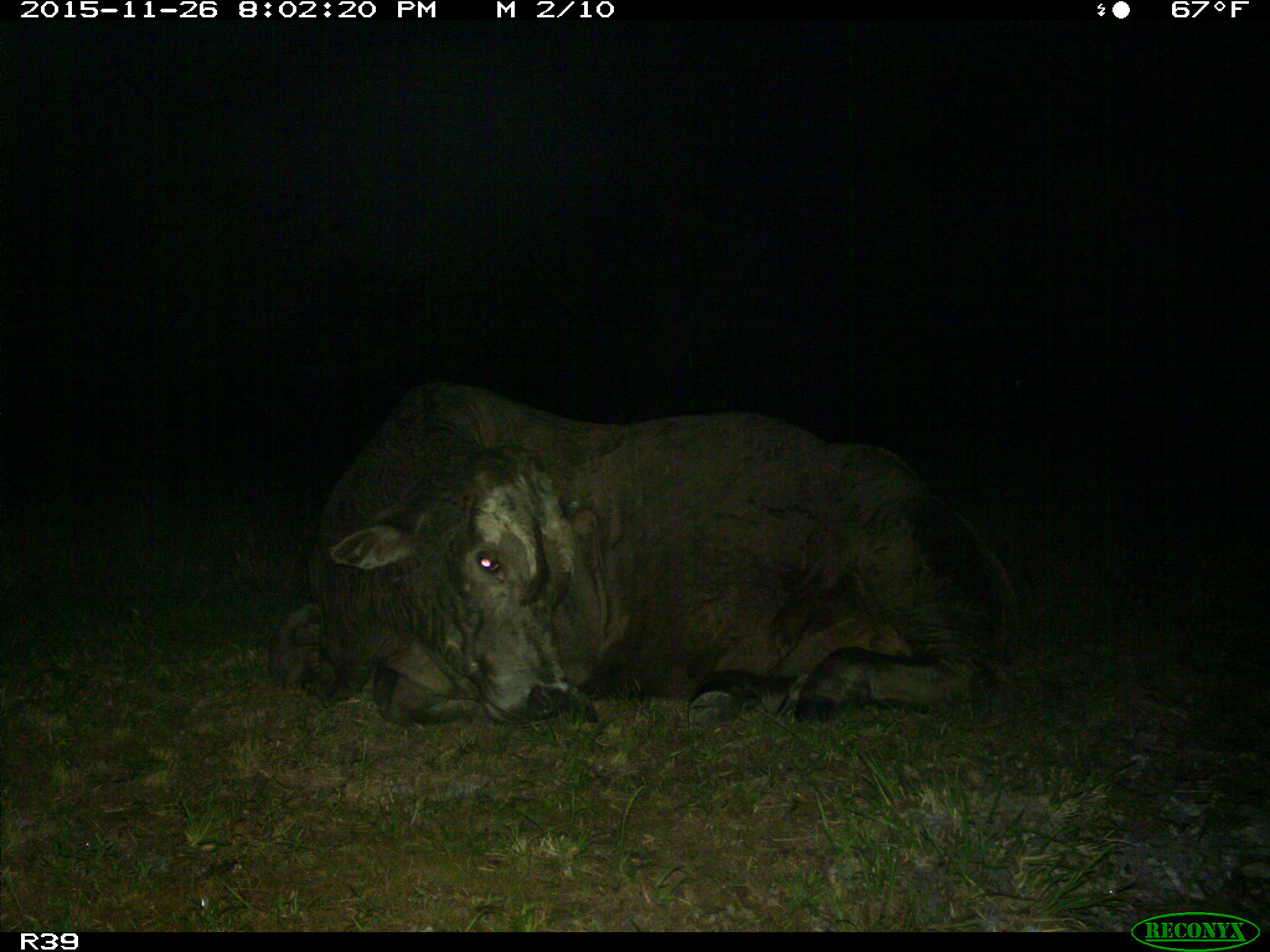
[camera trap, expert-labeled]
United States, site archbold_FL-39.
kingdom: Animalia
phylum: Chordata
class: Mammalia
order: Artiodactyla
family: Bovidae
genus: Bos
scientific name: Bos taurus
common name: domestic cow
Bos taurus (domestic cow).